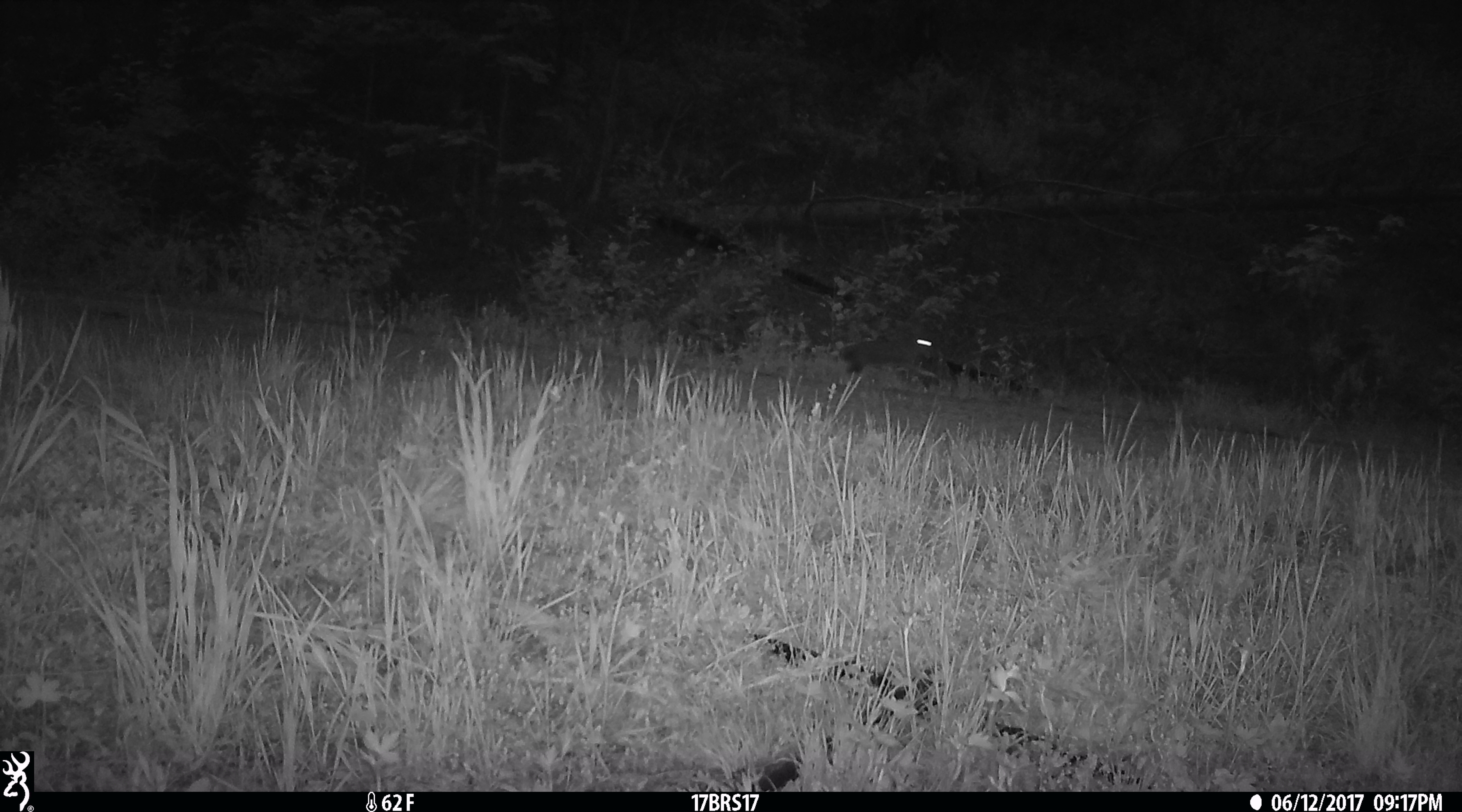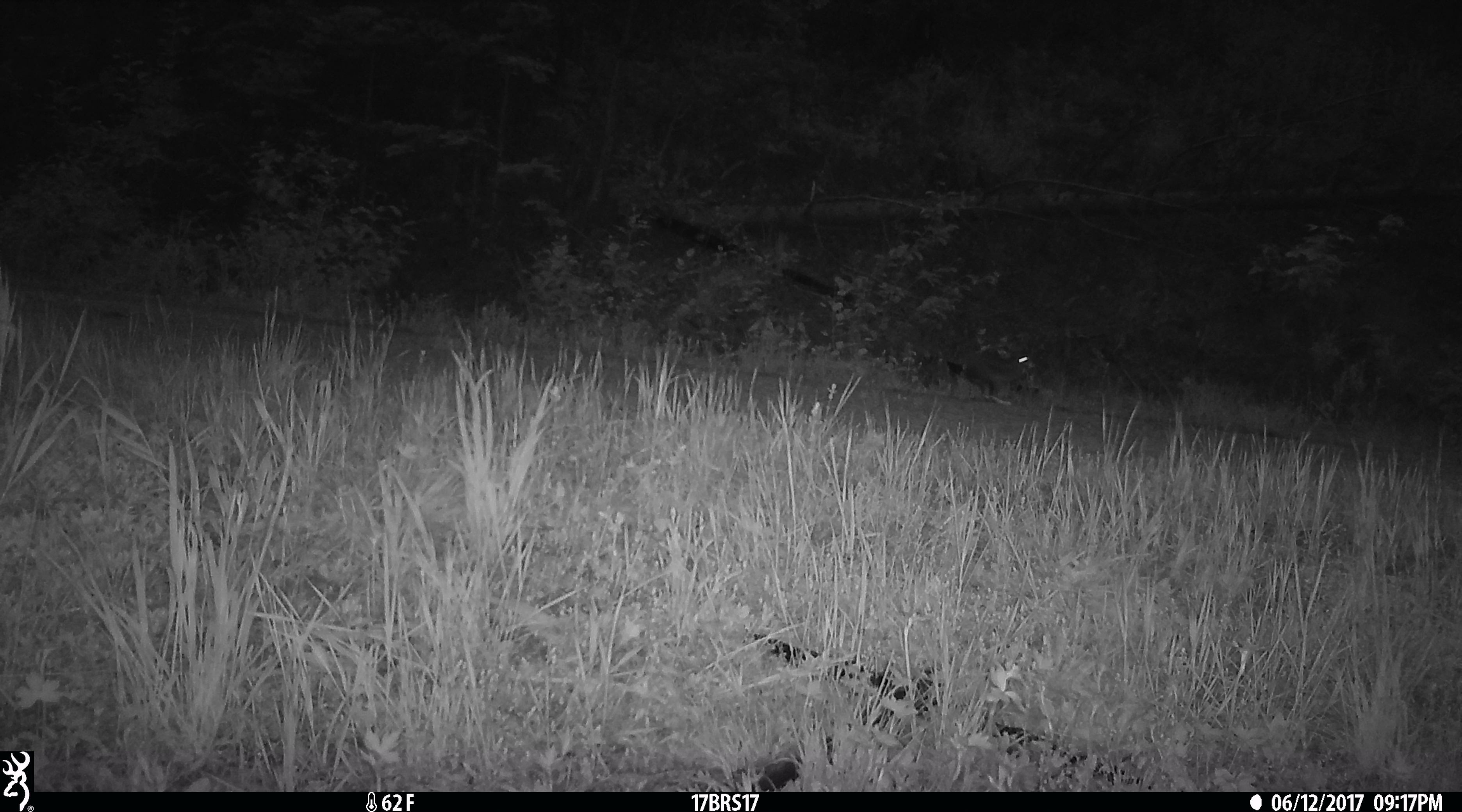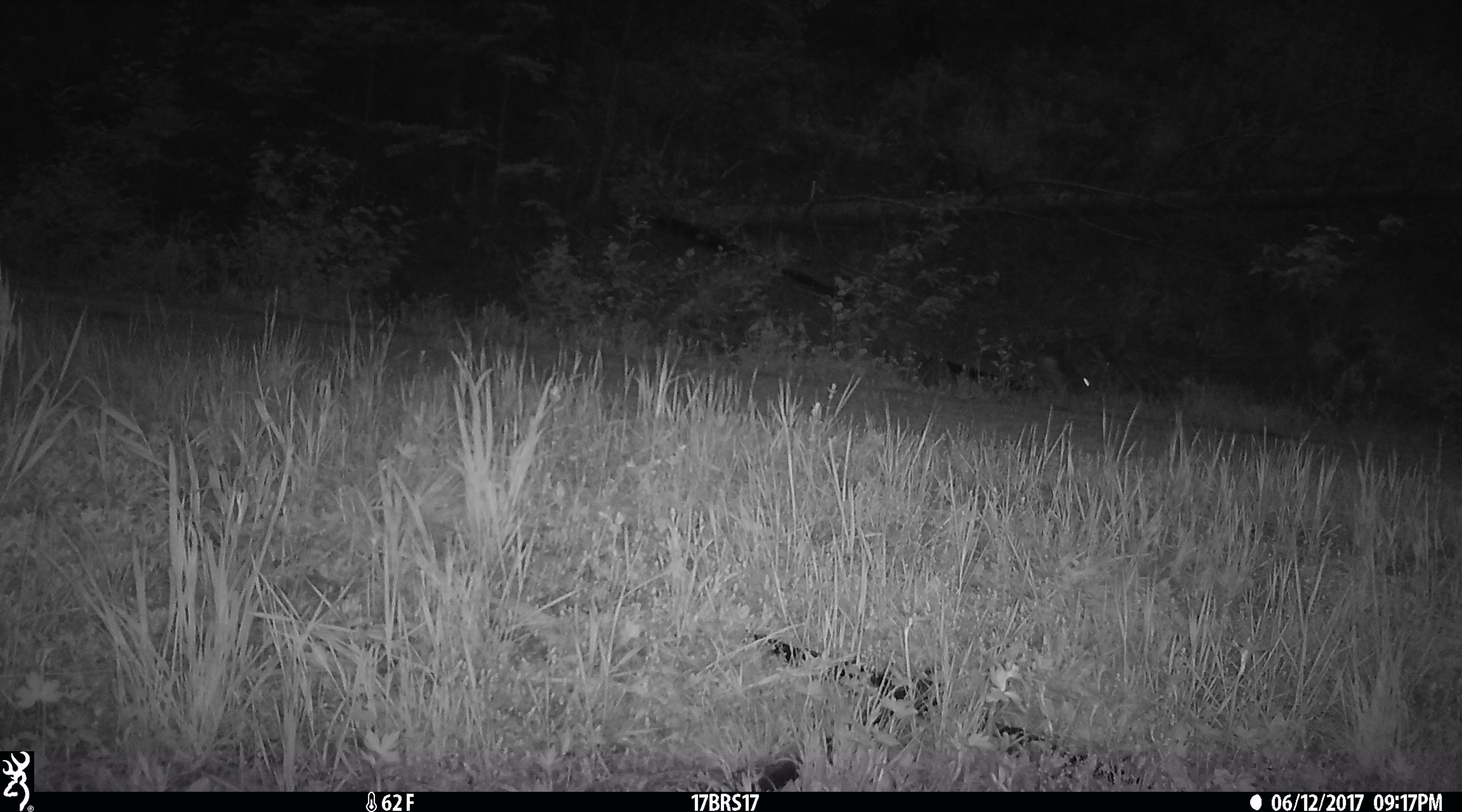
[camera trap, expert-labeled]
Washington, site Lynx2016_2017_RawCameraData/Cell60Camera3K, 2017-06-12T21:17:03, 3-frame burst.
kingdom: Animalia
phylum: Chordata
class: Mammalia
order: Lagomorpha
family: Leporidae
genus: Lepus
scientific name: Lepus americanus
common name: snowshoe hare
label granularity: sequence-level